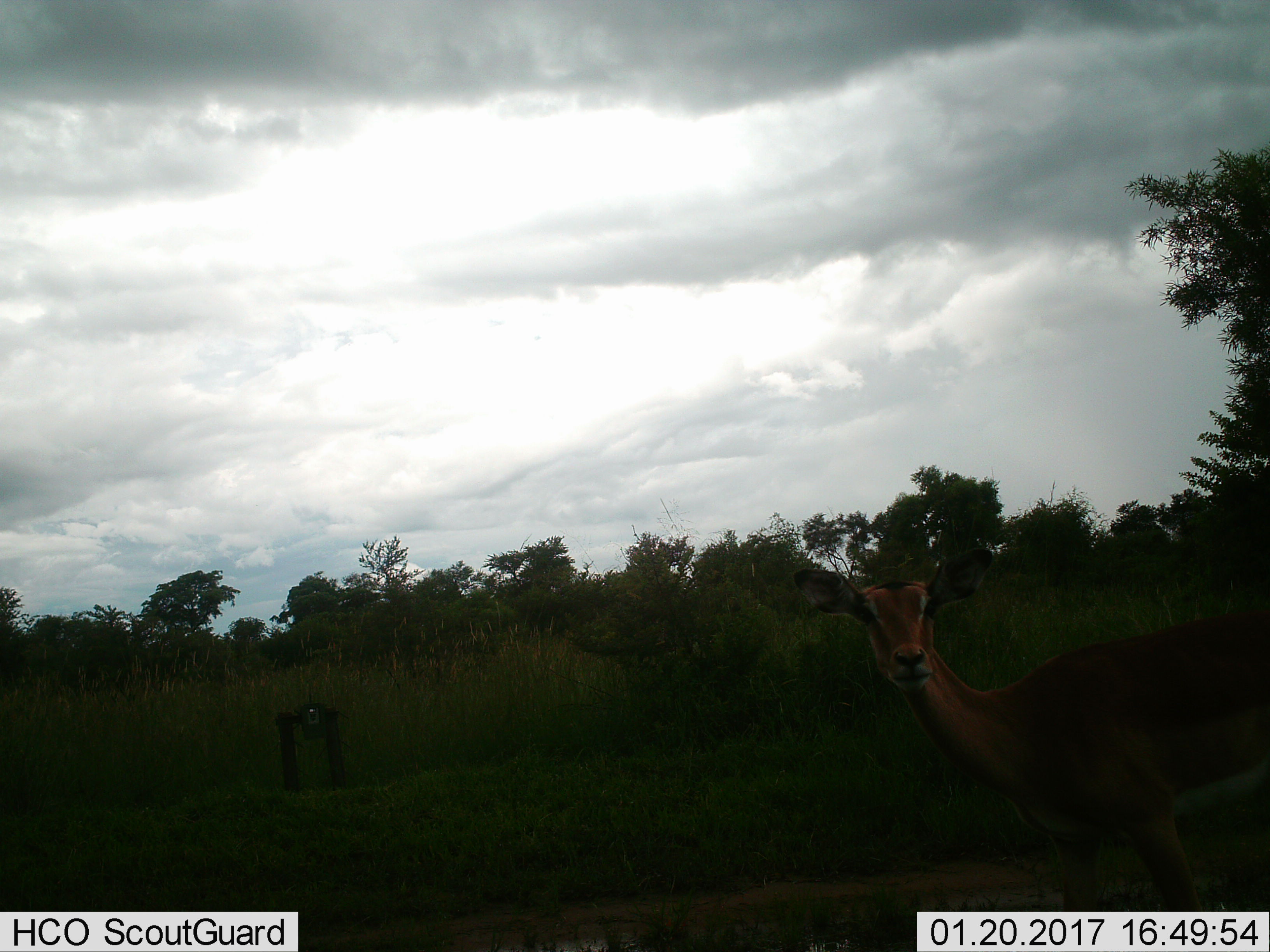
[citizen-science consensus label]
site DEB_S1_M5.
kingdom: Animalia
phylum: Chordata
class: Mammalia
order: Artiodactyla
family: Bovidae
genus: Aepyceros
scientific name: Aepyceros melampus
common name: impala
Impala (Aepyceros melampus), count 1. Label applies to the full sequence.